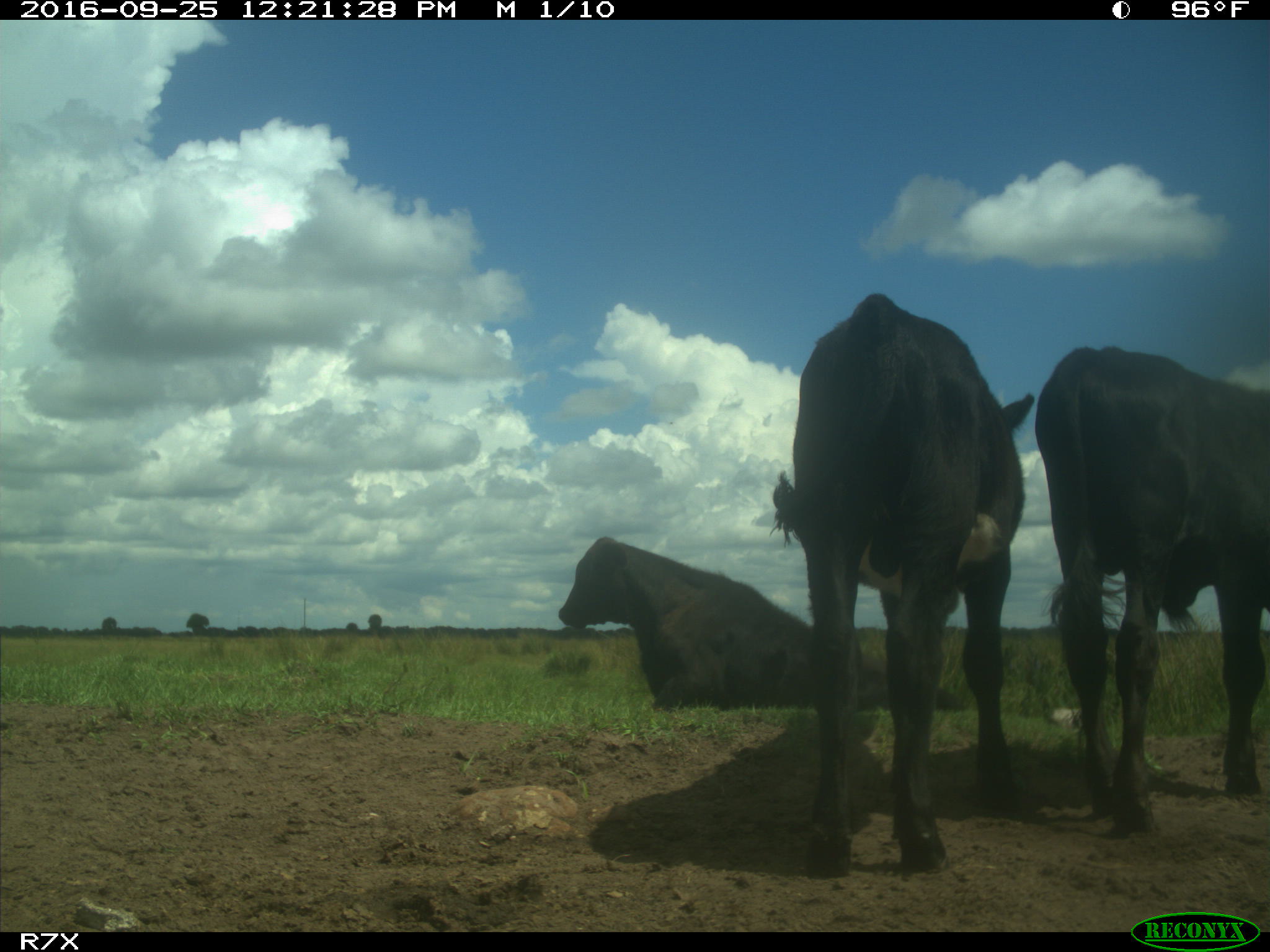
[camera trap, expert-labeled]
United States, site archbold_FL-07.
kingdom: Animalia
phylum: Chordata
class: Mammalia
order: Artiodactyla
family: Bovidae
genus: Bos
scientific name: Bos taurus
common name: domestic cow